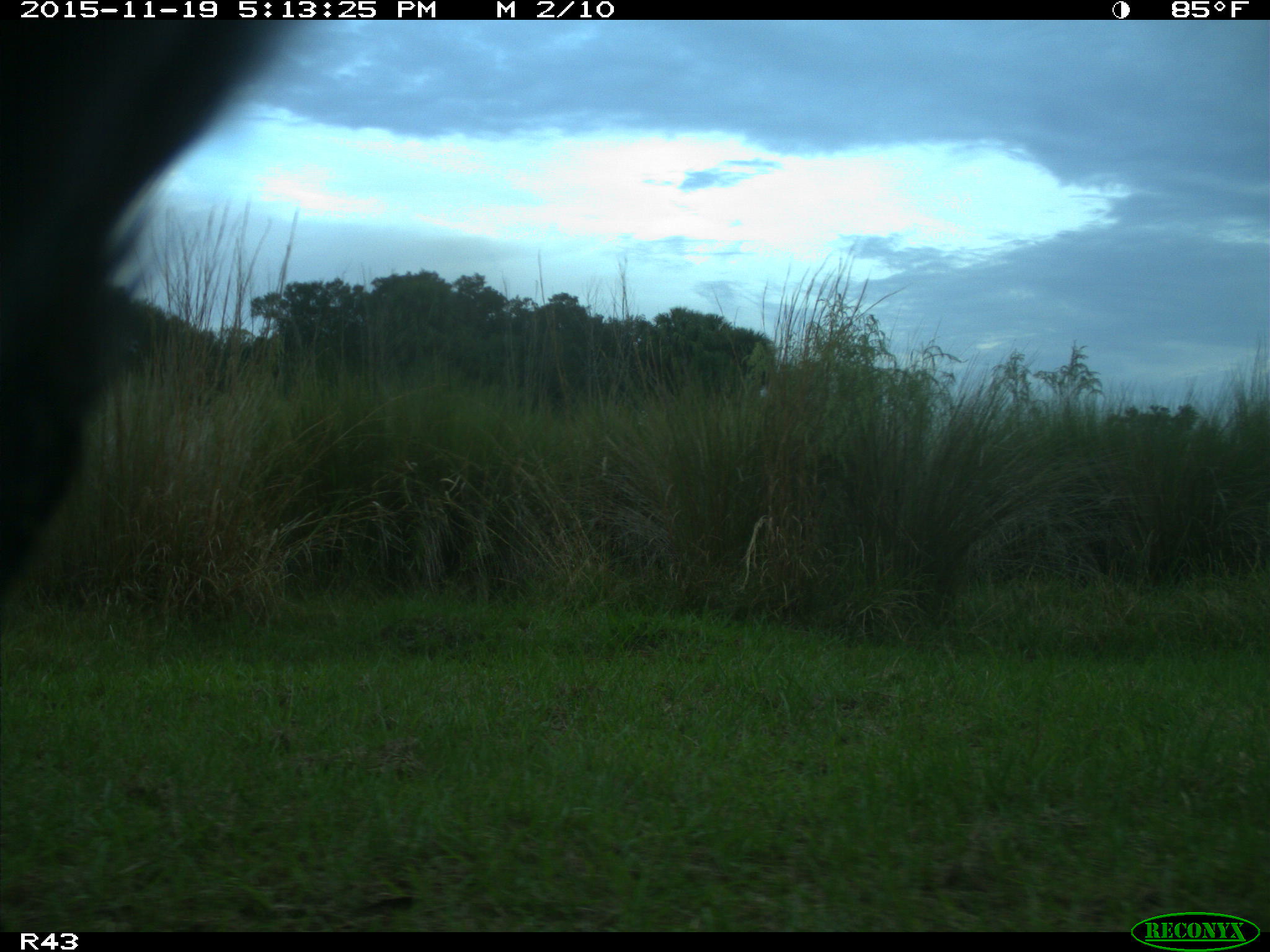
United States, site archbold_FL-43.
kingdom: Animalia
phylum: Chordata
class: Mammalia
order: Artiodactyla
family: Bovidae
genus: Bos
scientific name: Bos taurus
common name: domestic cow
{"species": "Bos taurus (domestic cow)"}